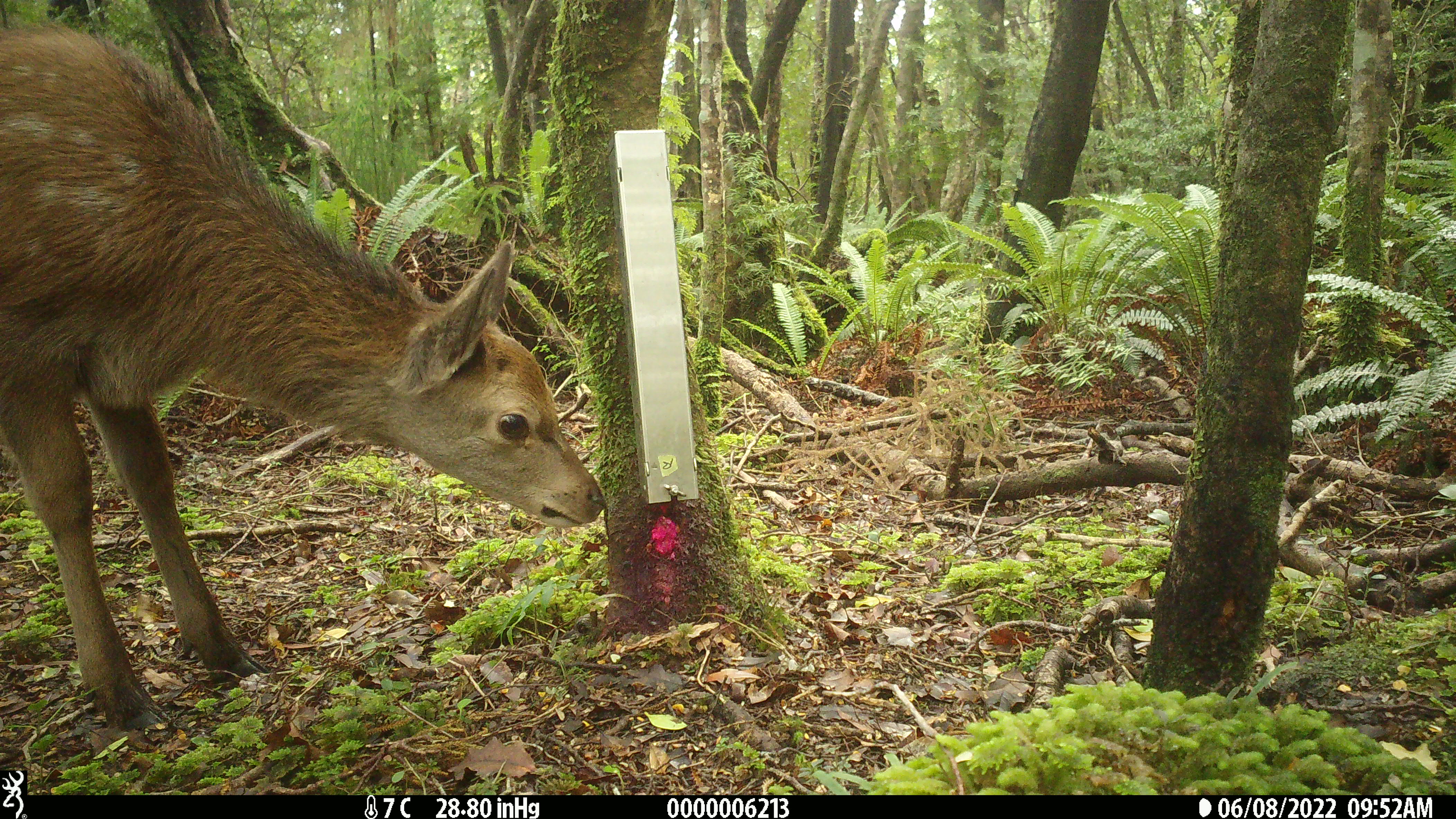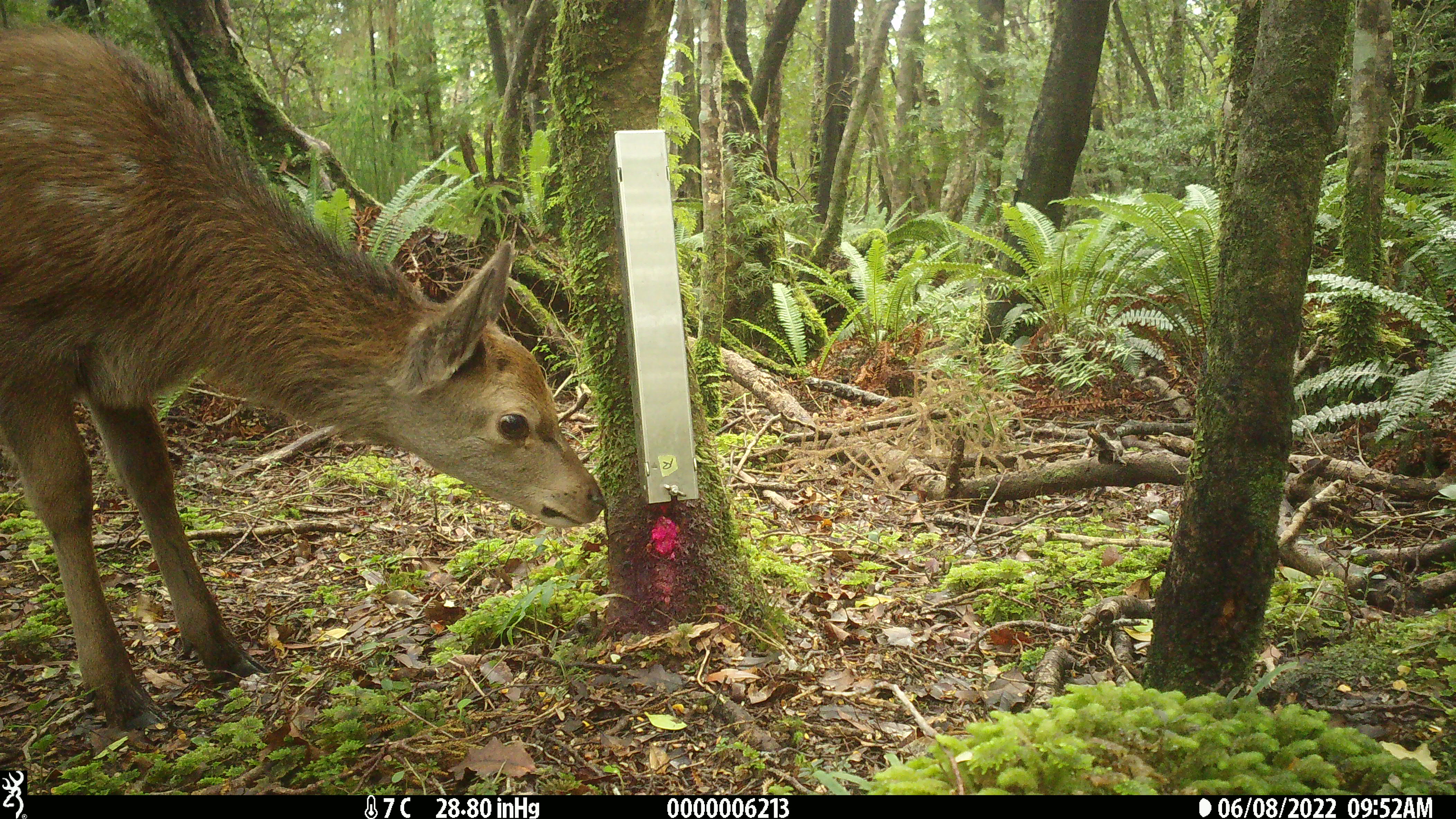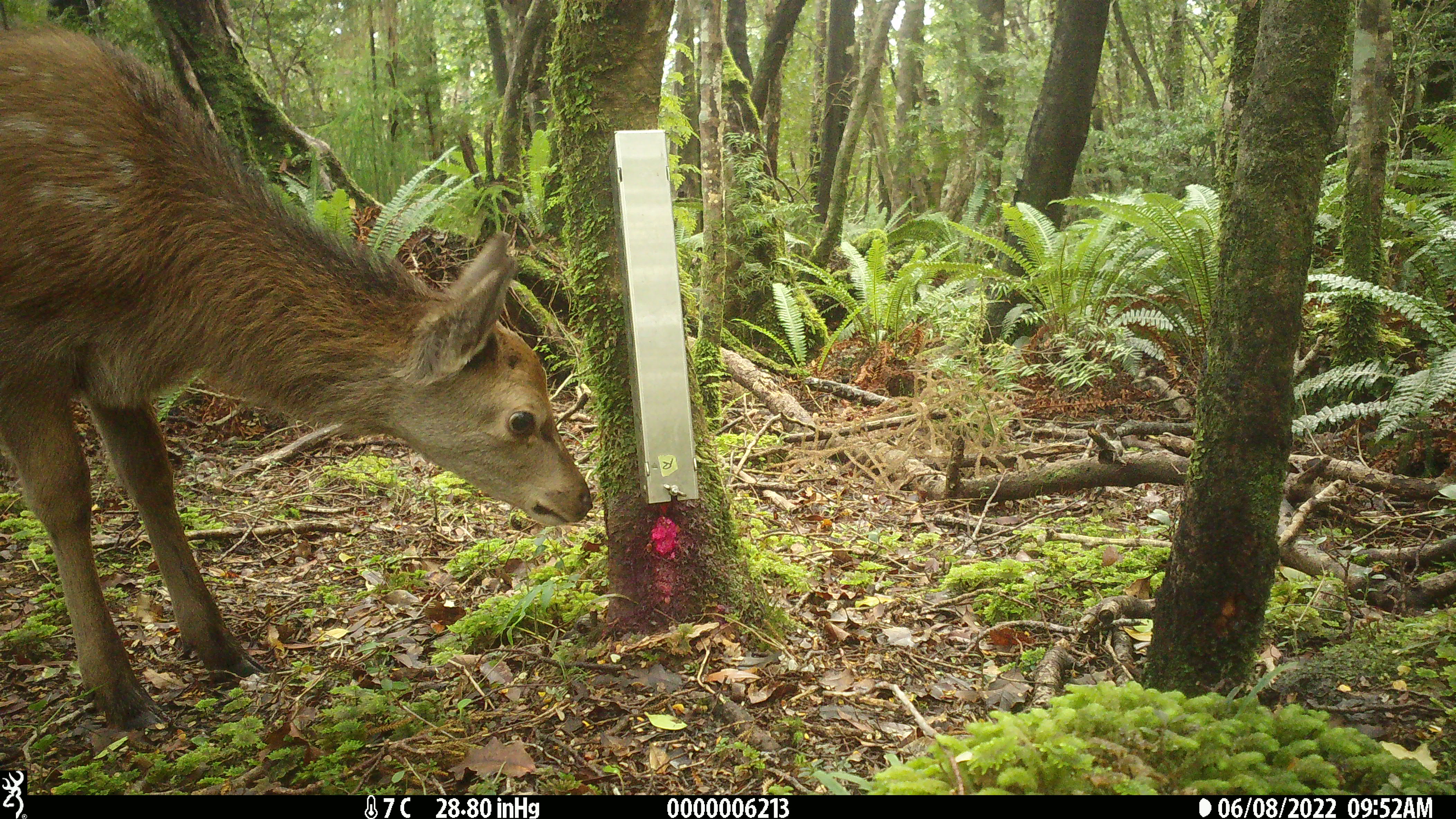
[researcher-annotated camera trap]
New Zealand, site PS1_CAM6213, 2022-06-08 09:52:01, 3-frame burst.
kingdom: Animalia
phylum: Chordata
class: Mammalia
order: Artiodactyla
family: Cervidae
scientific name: Cervidae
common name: deer